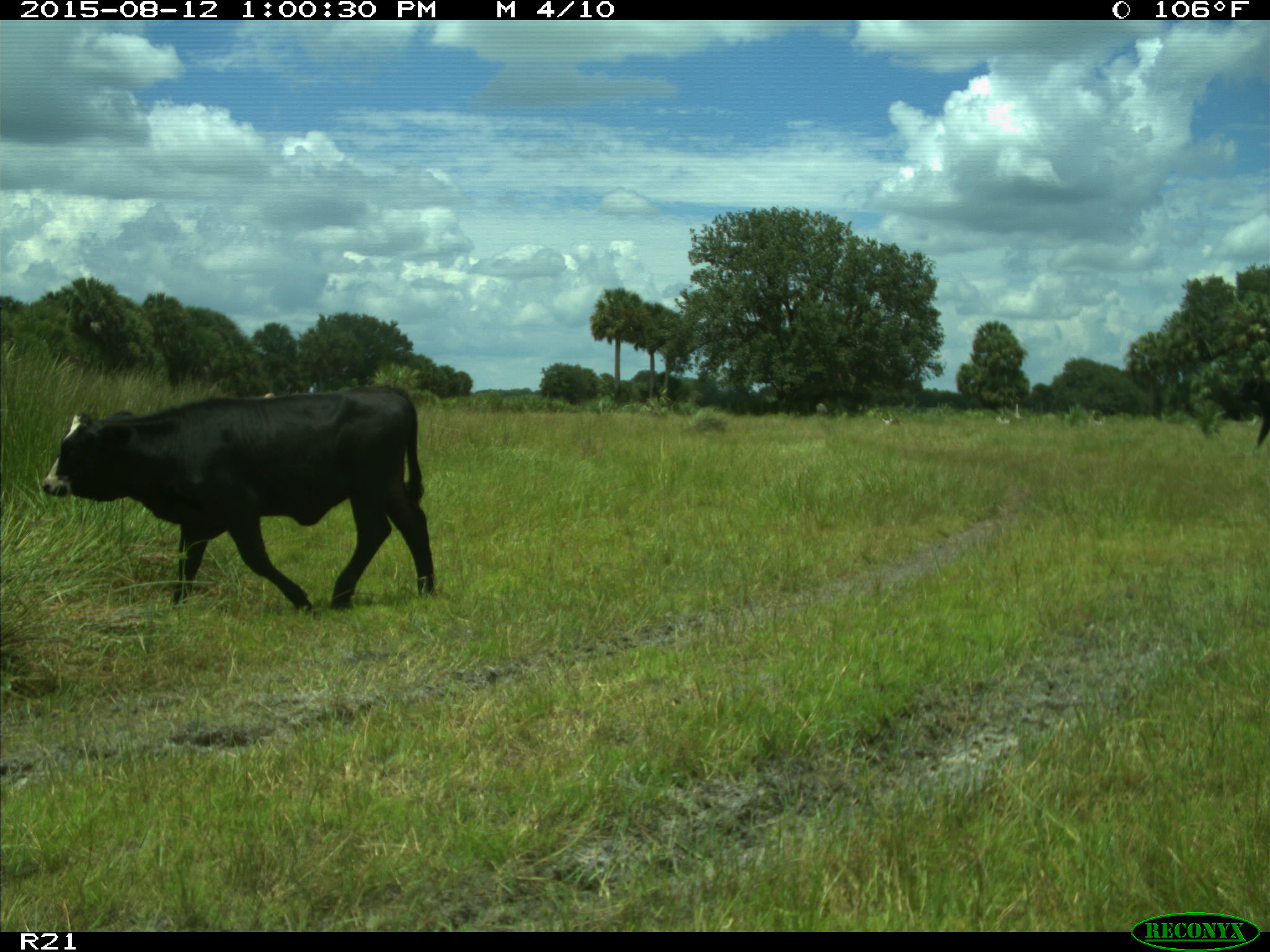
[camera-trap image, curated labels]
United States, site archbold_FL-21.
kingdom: Animalia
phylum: Chordata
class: Mammalia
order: Artiodactyla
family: Bovidae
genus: Bos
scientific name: Bos taurus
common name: domestic cow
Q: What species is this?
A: Bos taurus (domestic cow).